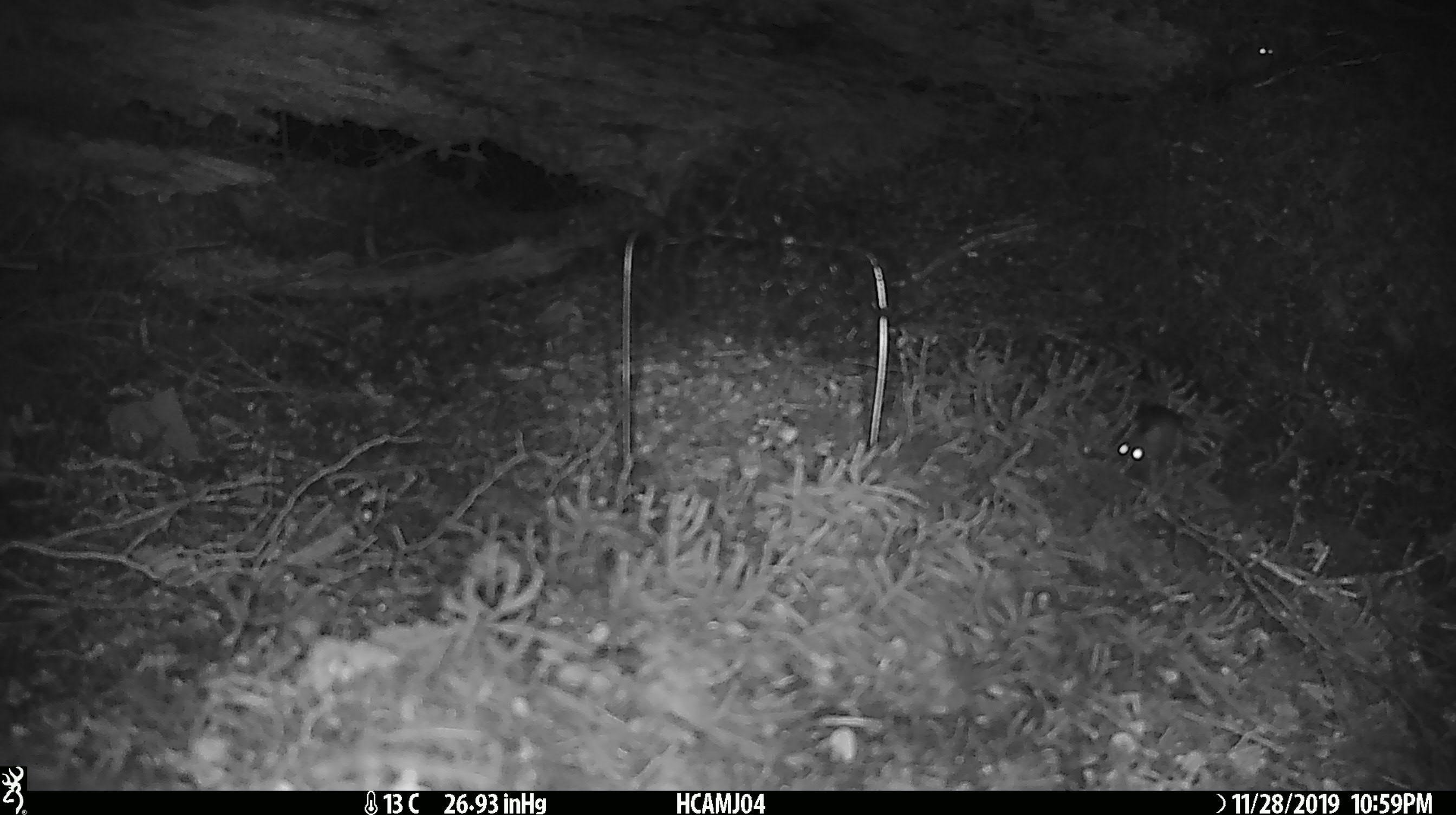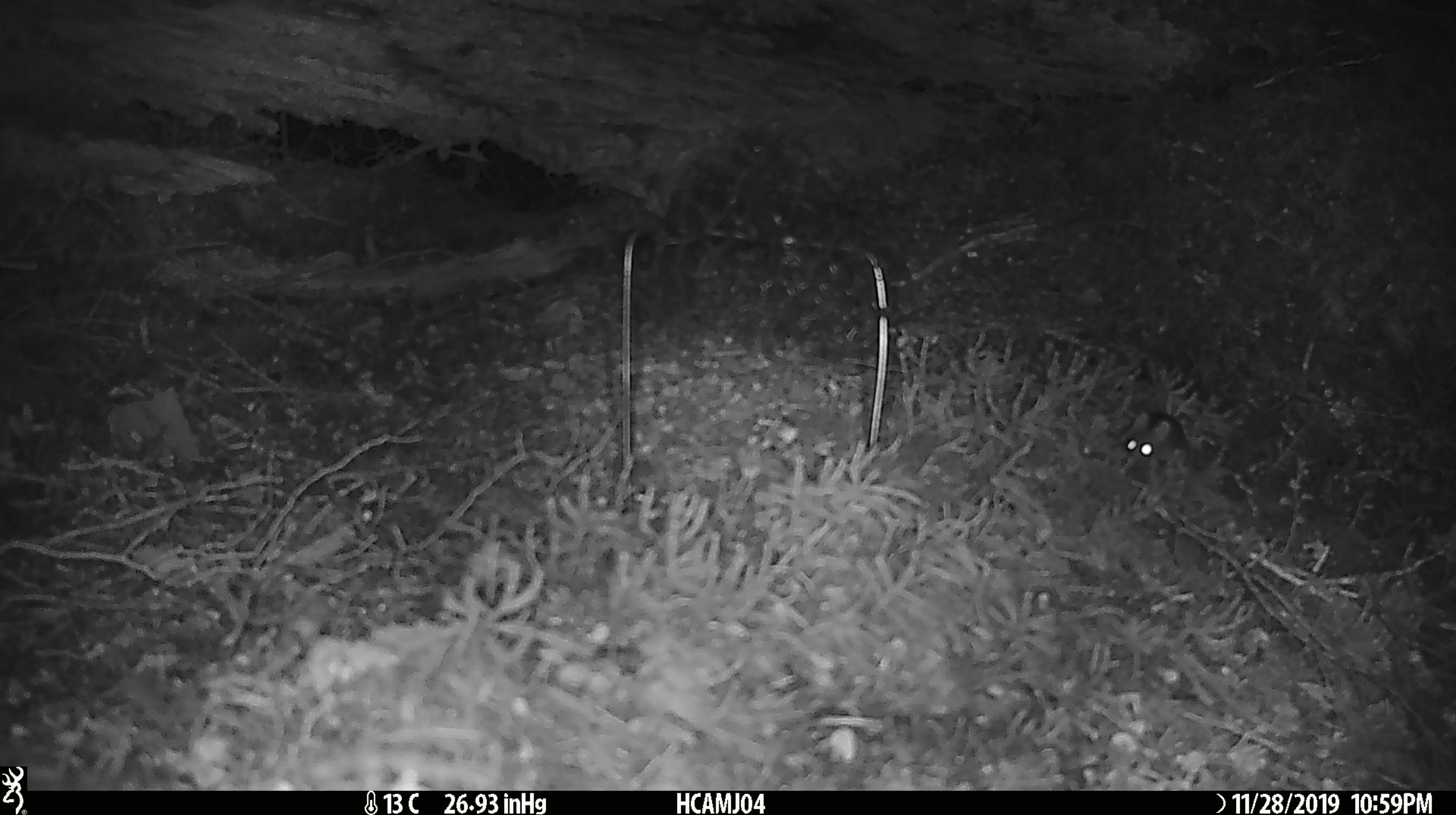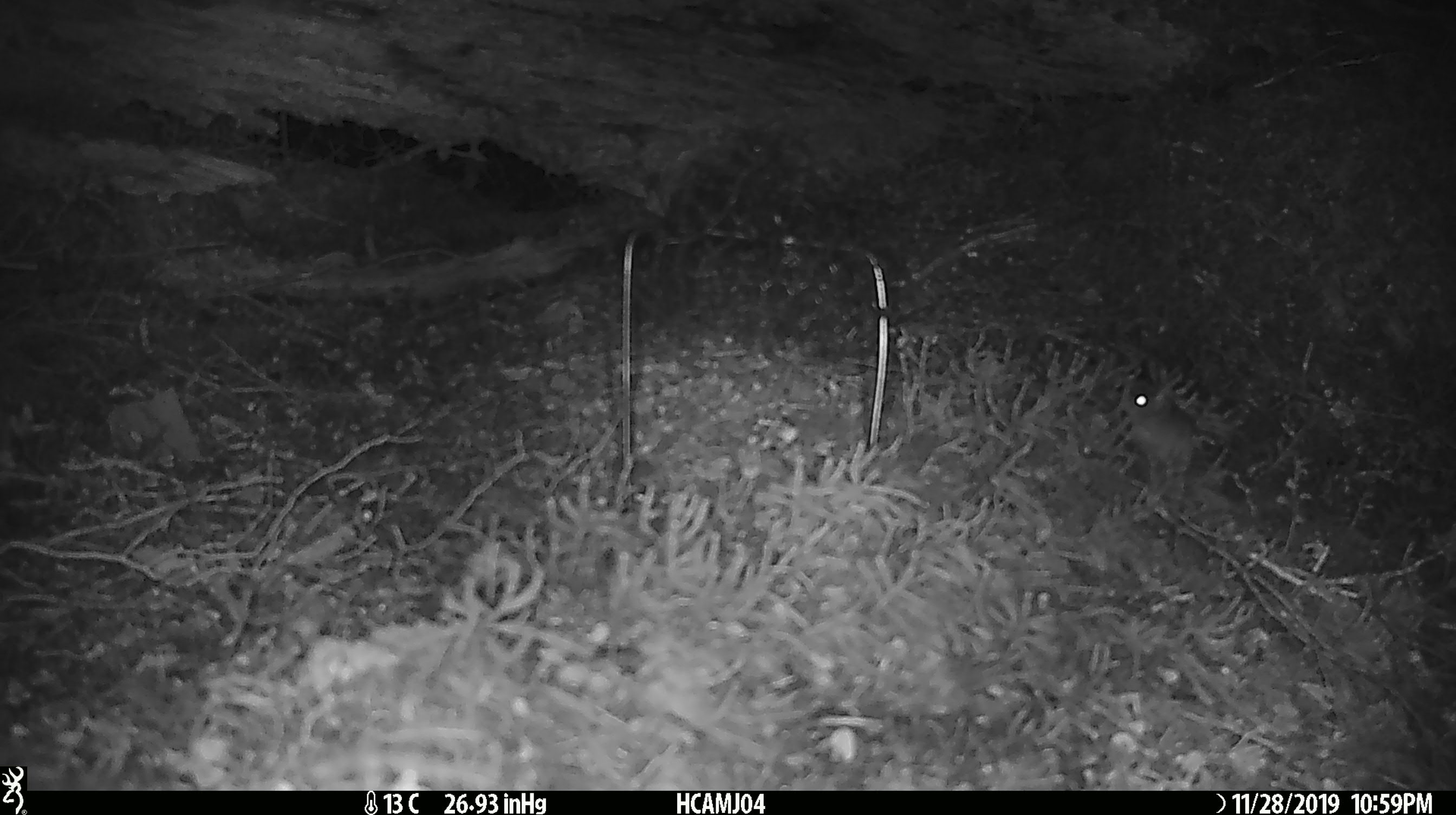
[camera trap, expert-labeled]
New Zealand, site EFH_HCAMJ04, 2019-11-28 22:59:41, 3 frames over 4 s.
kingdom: Animalia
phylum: Chordata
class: Mammalia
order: Rodentia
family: Muridae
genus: Mus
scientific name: Mus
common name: mouse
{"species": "mouse (Mus)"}